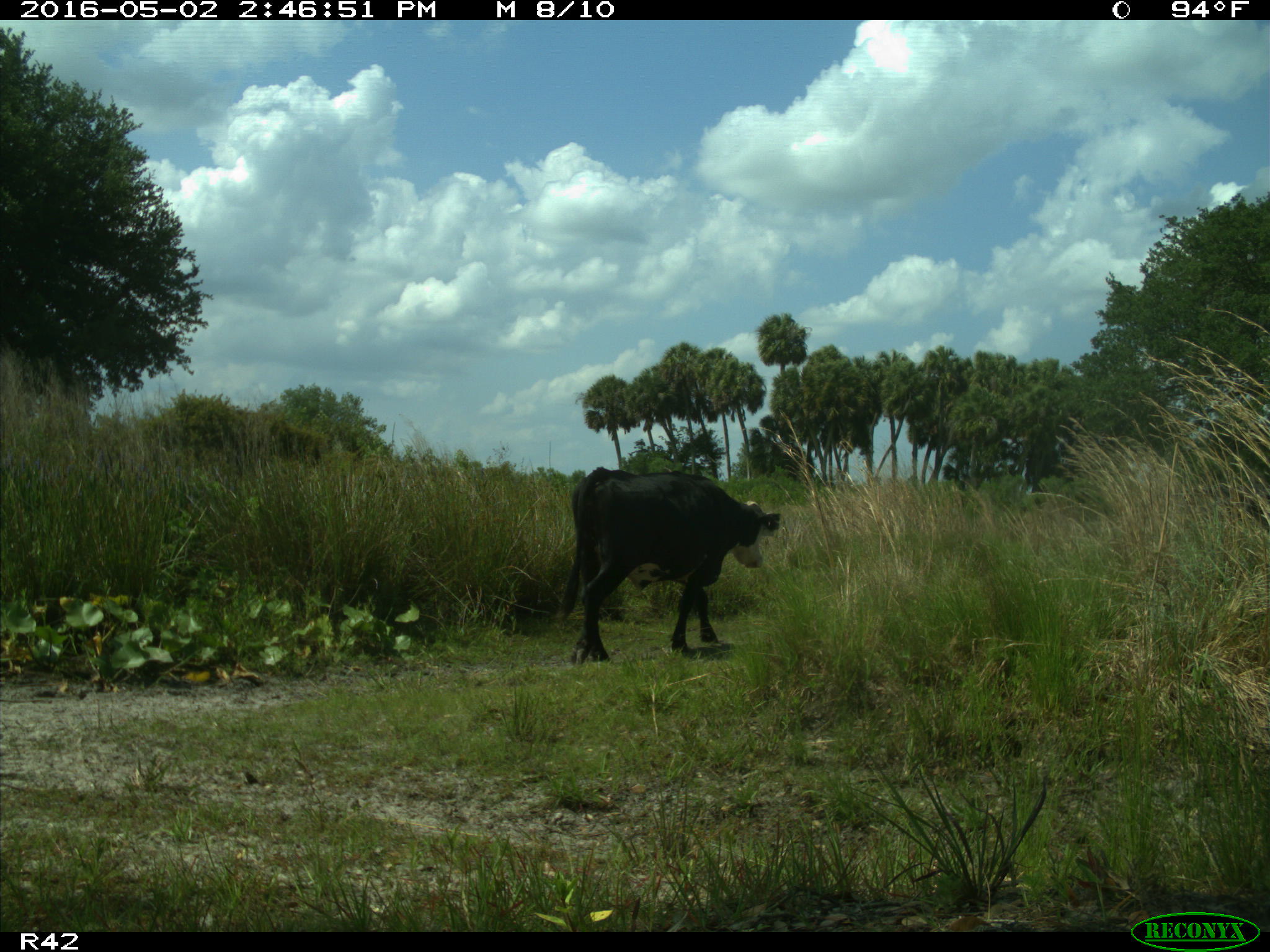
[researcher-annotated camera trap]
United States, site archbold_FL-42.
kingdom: Animalia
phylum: Chordata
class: Mammalia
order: Artiodactyla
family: Bovidae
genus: Bos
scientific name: Bos taurus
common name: domestic cow